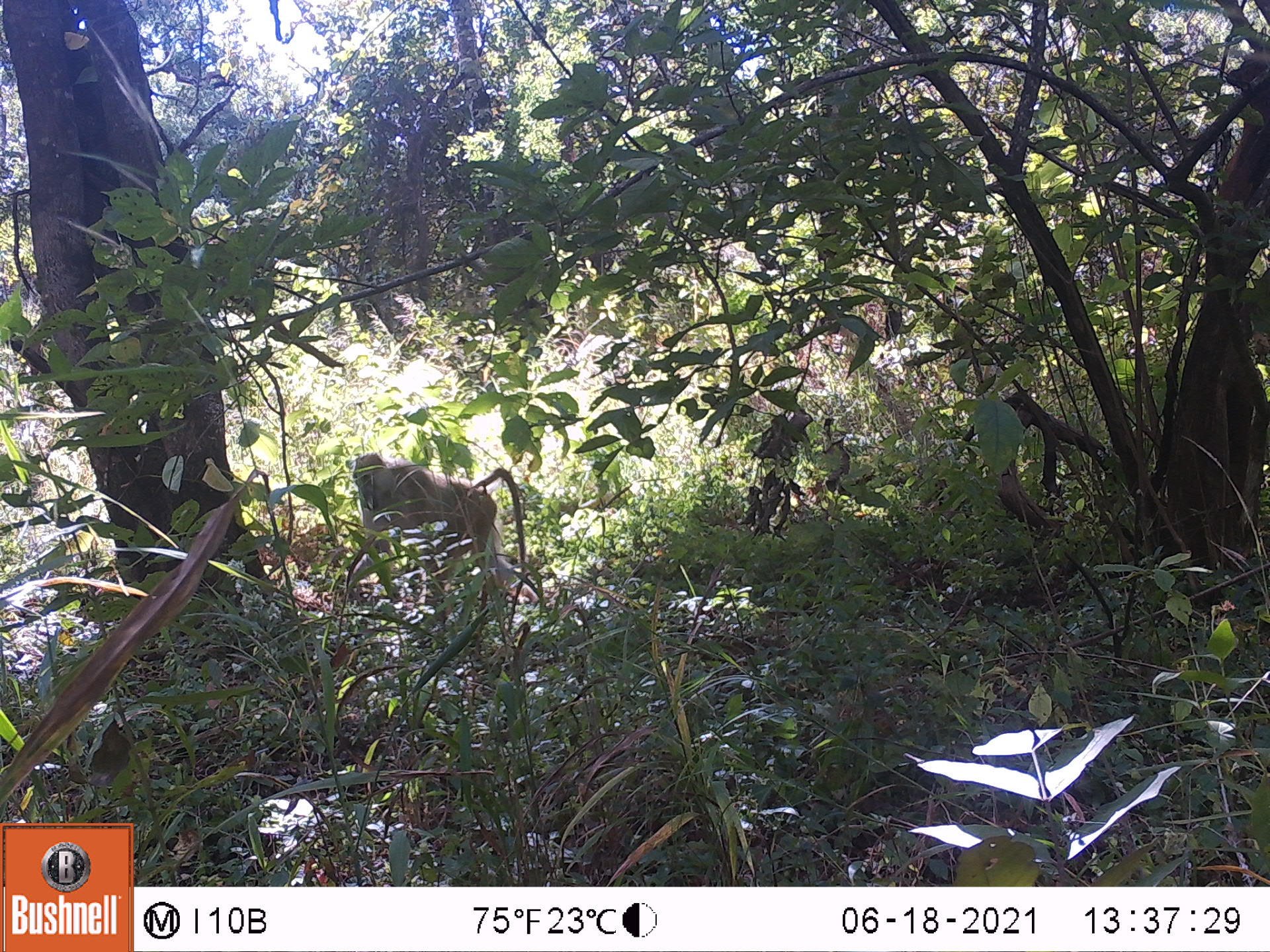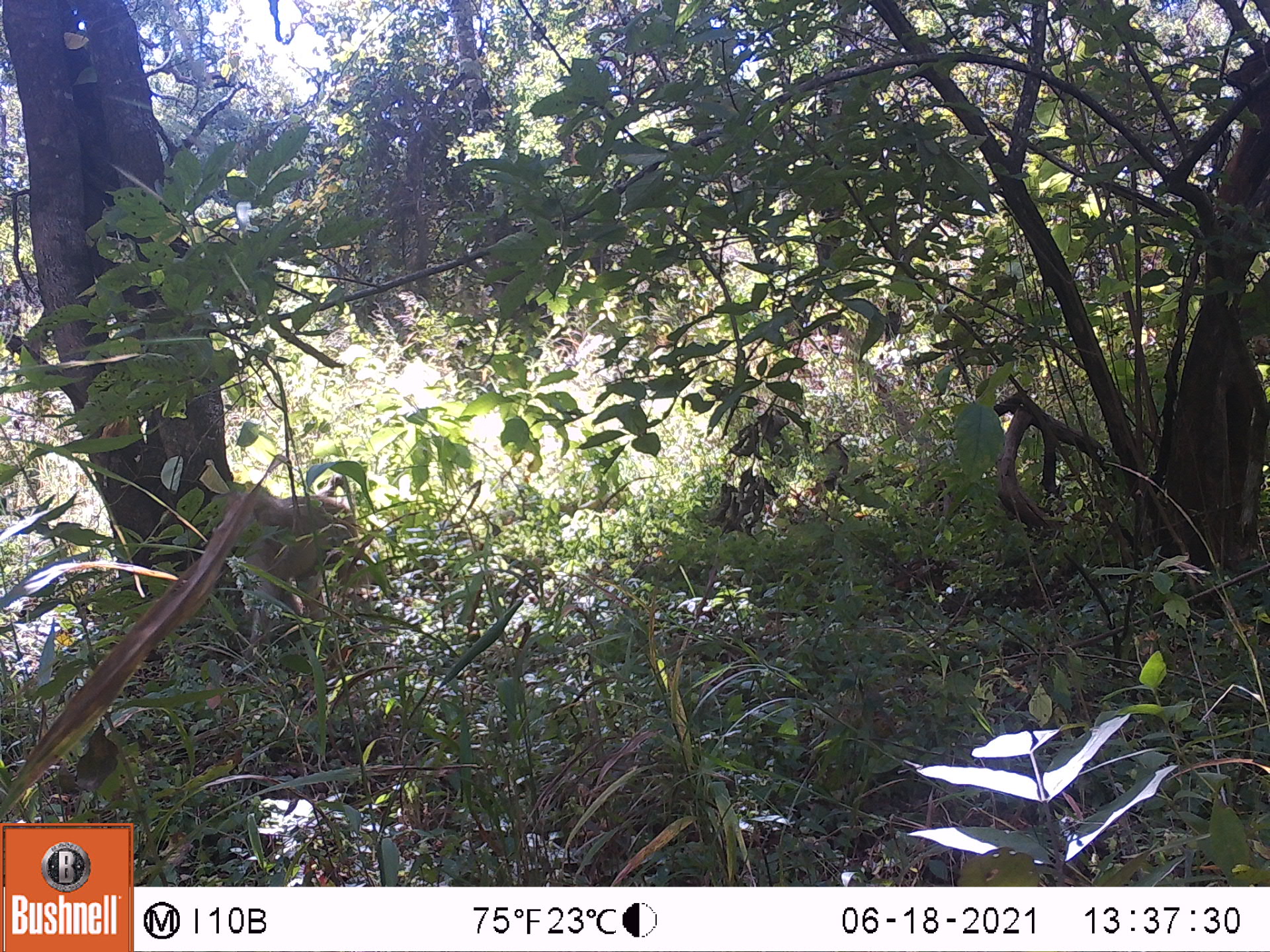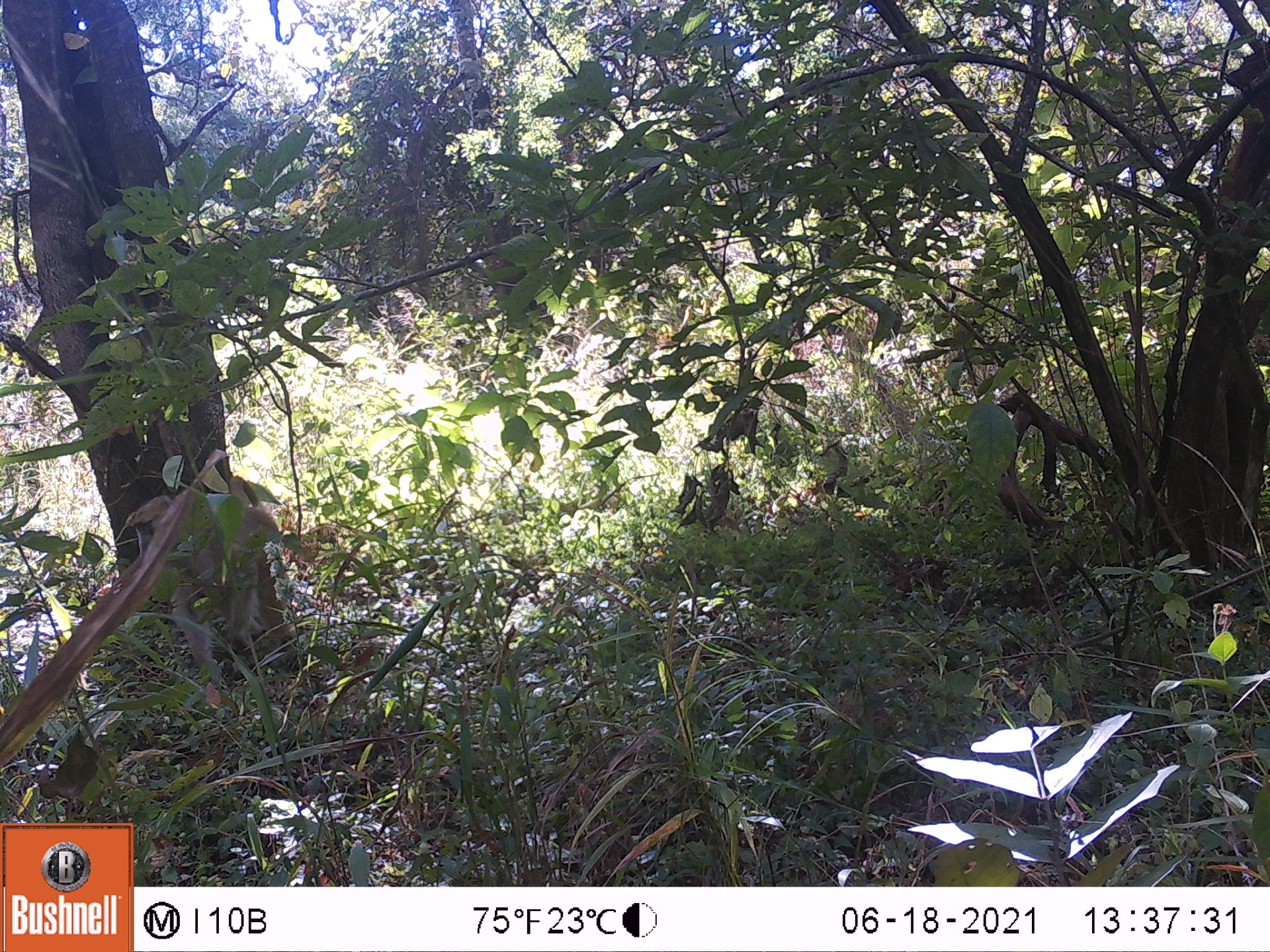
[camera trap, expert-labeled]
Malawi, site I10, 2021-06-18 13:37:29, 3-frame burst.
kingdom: Animalia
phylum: Chordata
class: Mammalia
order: Primates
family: Cercopithecidae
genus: Papio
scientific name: Papio cynocephalus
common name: yellow baboon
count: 1